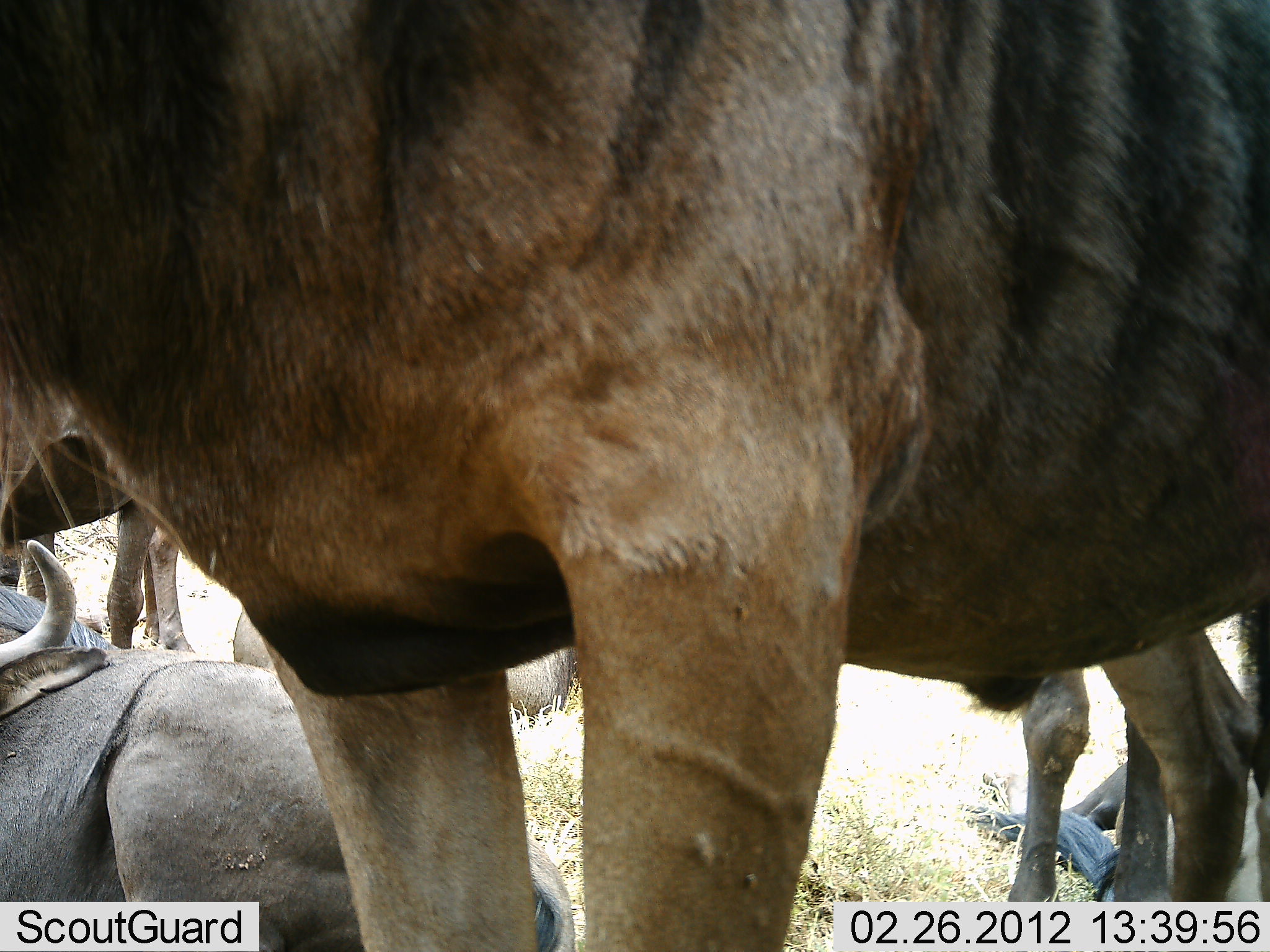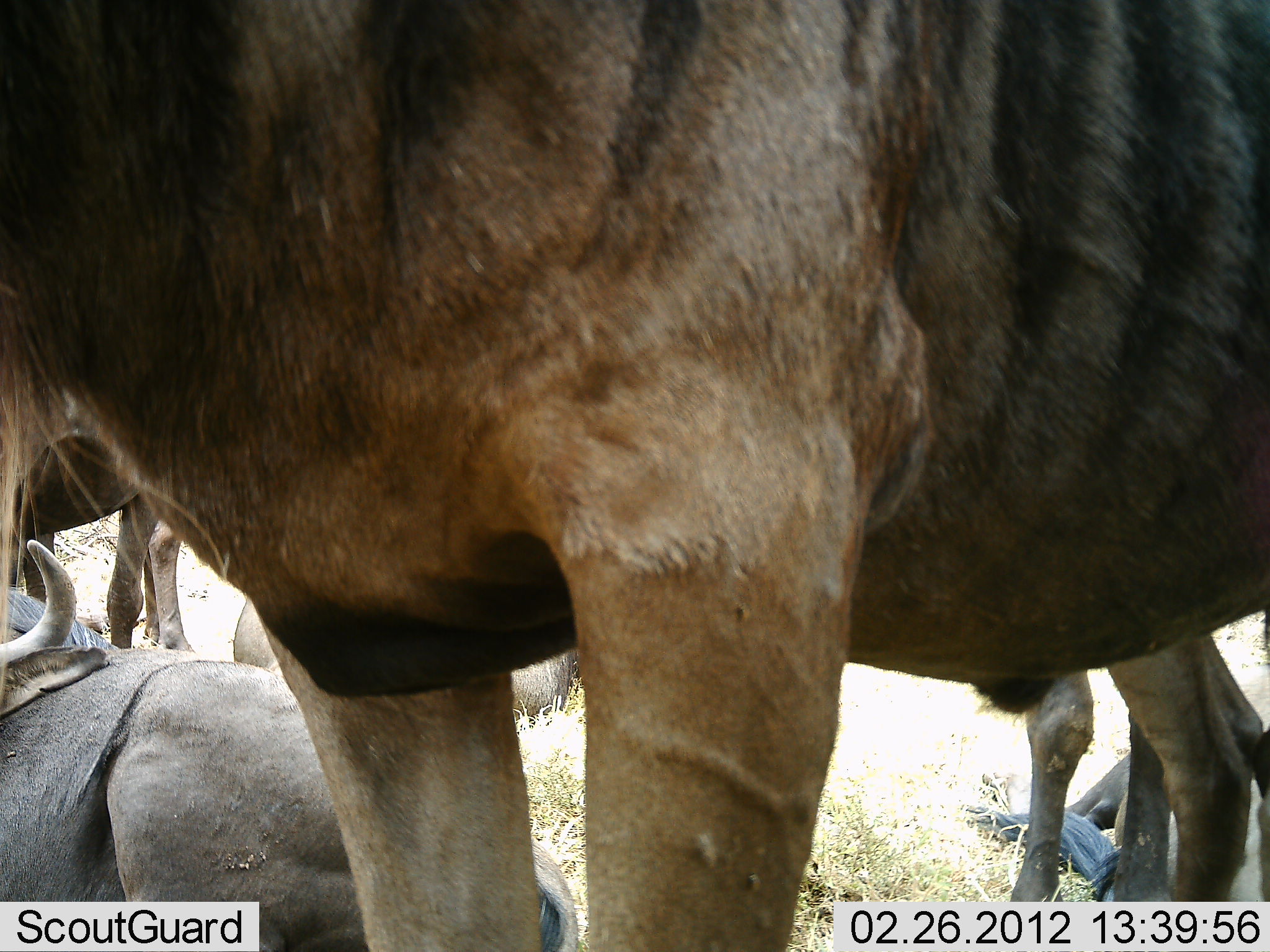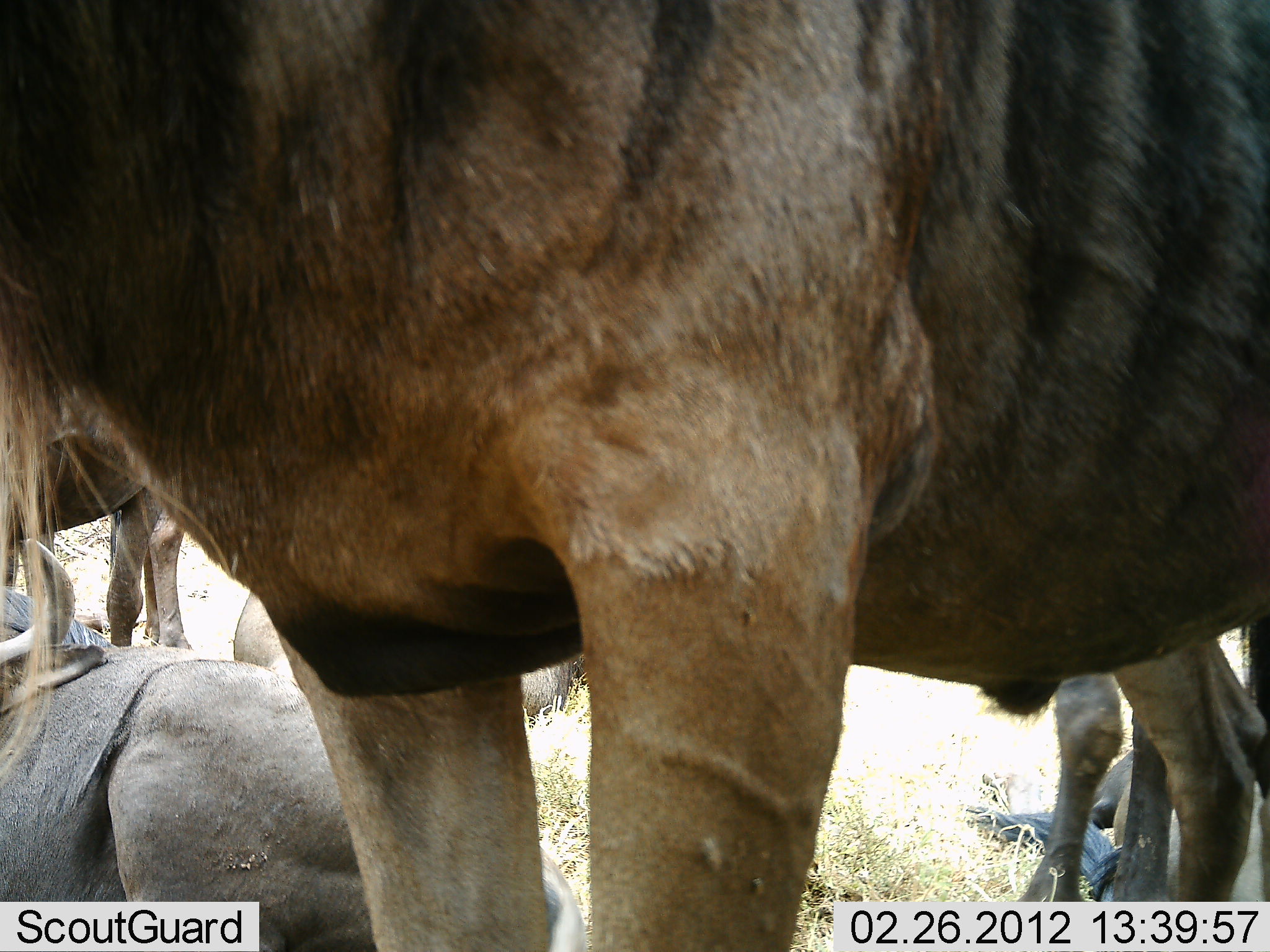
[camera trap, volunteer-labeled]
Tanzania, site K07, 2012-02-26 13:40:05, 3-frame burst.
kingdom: Animalia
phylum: Chordata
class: Mammalia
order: Artiodactyla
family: Bovidae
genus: Connochaetes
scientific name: Connochaetes taurinus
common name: blue wildebeest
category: wildebeest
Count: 5.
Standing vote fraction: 70%.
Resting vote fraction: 90%.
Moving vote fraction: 0%.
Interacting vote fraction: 0%.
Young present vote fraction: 10%.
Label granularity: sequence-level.